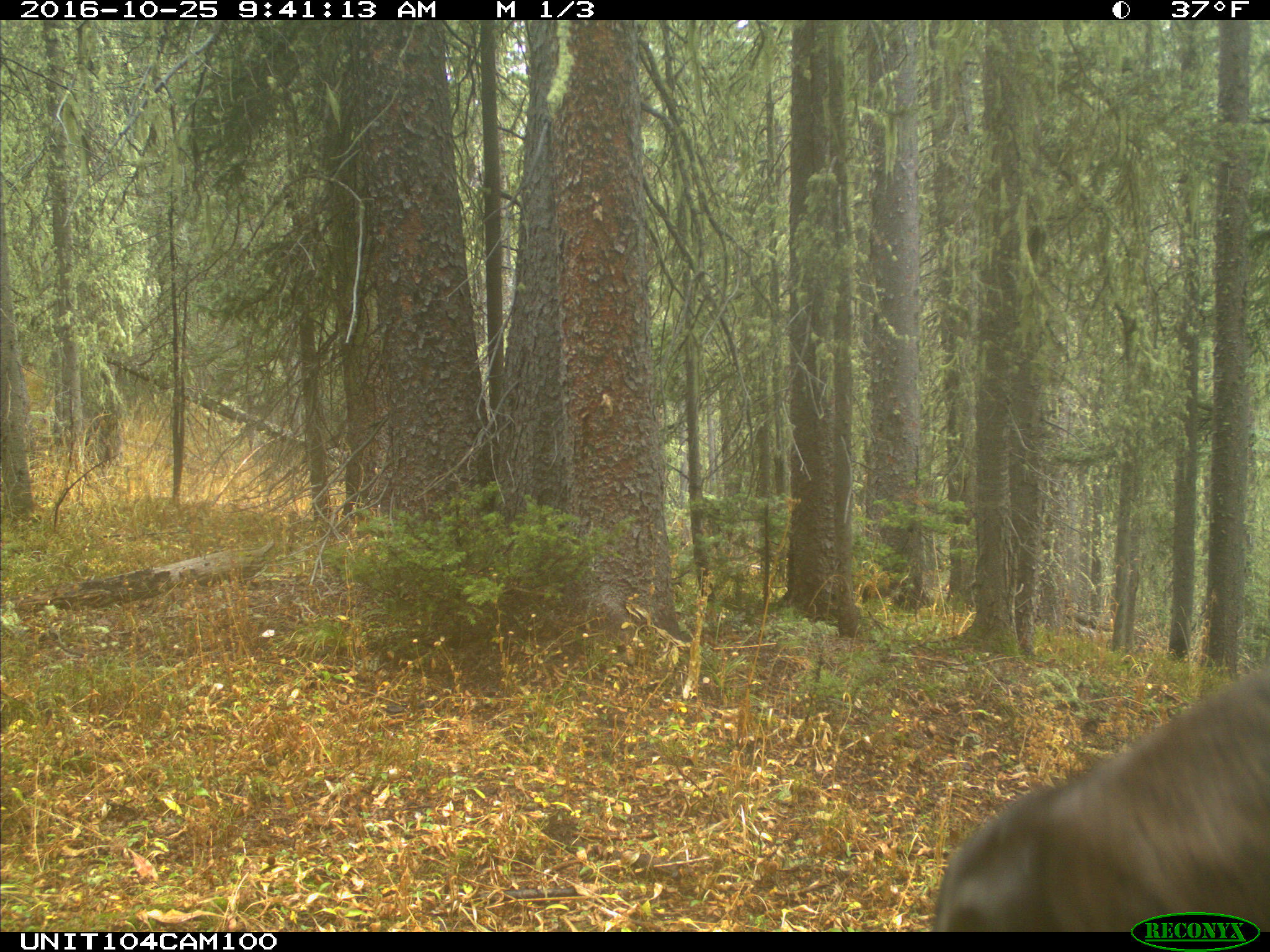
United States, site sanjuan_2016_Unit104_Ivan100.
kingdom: Animalia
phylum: Chordata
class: Mammalia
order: Artiodactyla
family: Cervidae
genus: Cervus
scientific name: Cervus elaphus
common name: red deer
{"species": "Cervus elaphus (red deer)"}